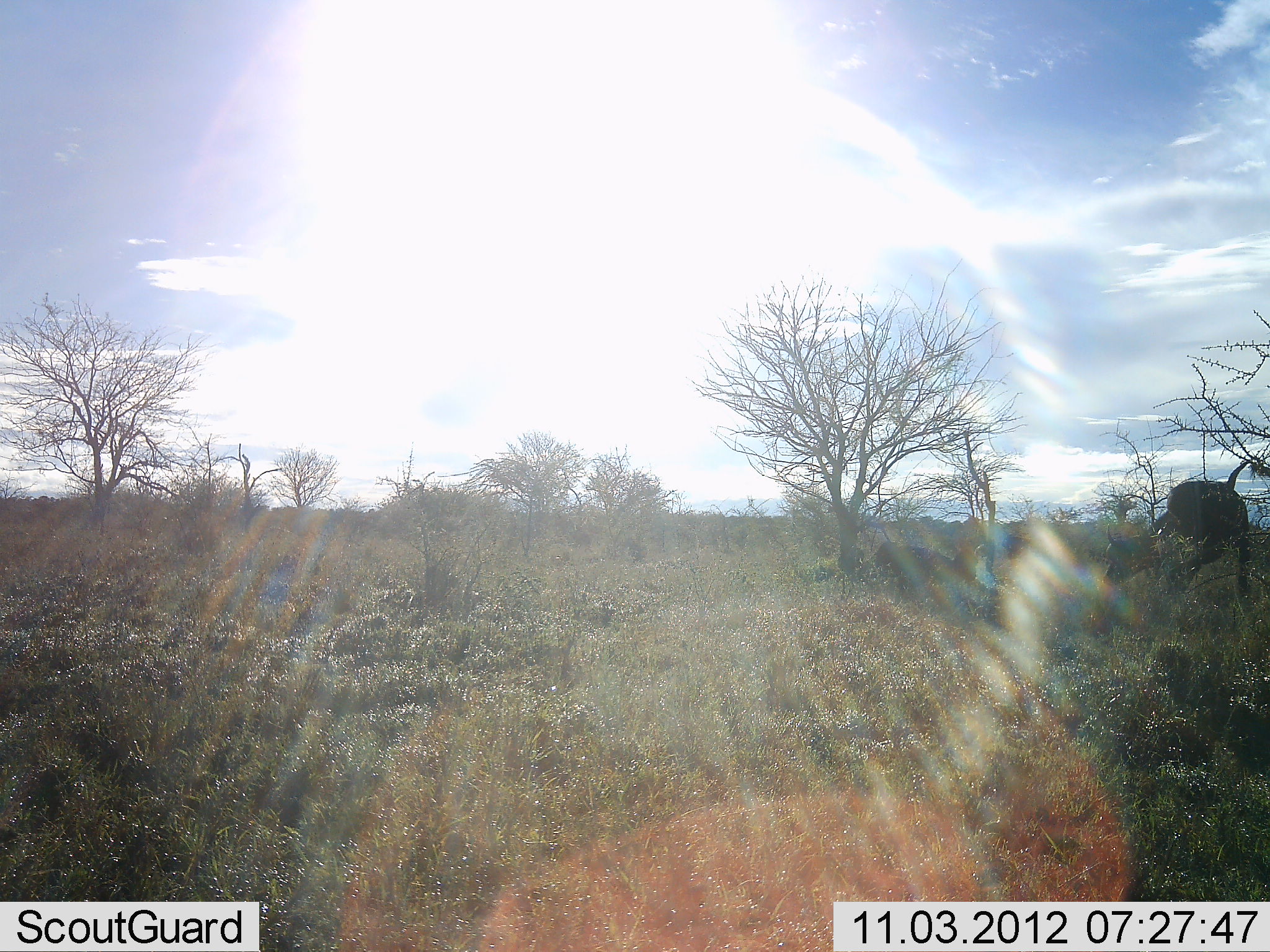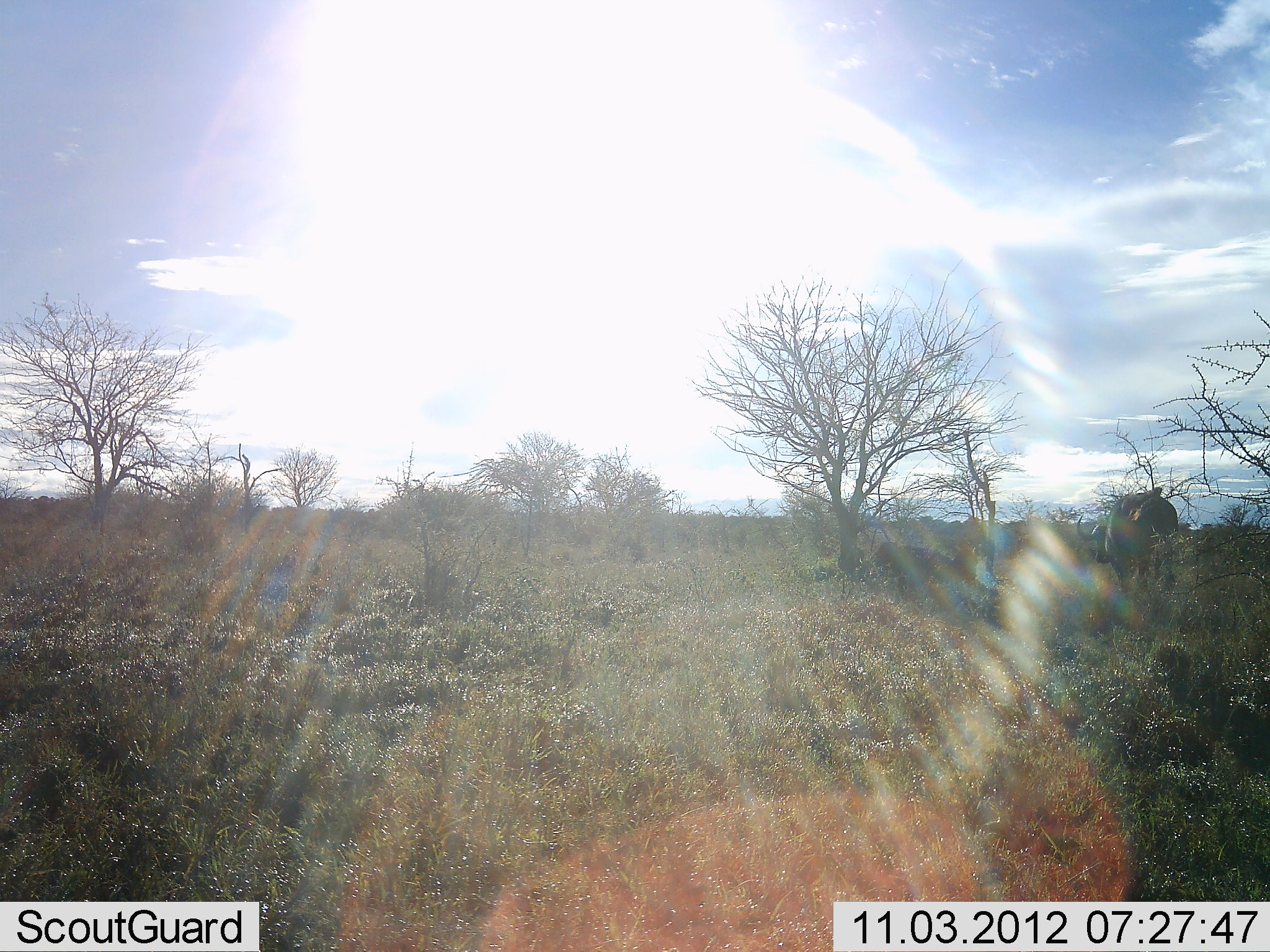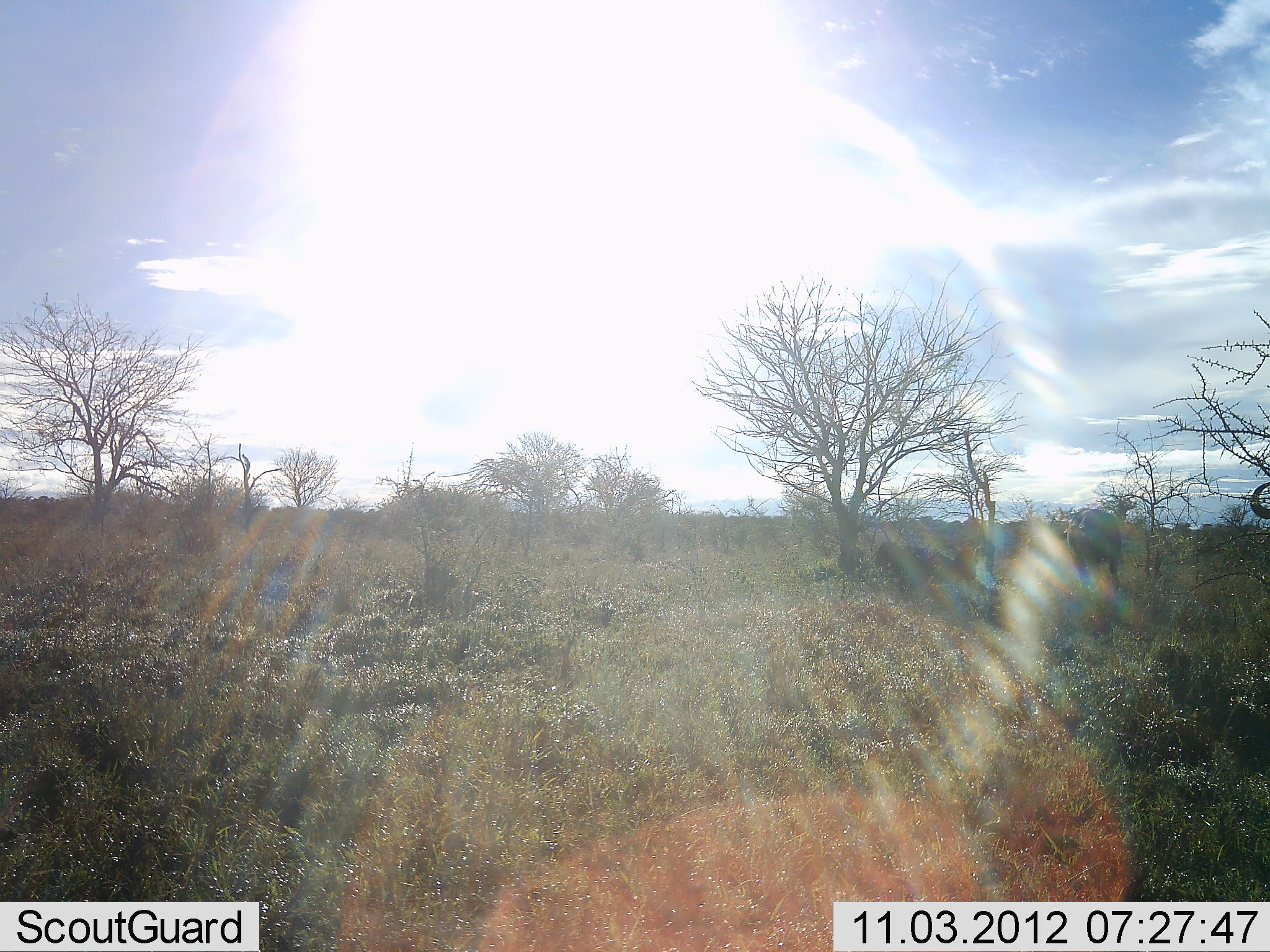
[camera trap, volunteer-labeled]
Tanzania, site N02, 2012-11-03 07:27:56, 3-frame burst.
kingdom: Animalia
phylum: Chordata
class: Mammalia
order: Artiodactyla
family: Bovidae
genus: Connochaetes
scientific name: Connochaetes taurinus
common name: blue wildebeest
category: wildebeest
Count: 2.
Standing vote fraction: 10%.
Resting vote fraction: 0%.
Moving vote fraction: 100%.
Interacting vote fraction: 0%.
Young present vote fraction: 0%.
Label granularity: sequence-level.